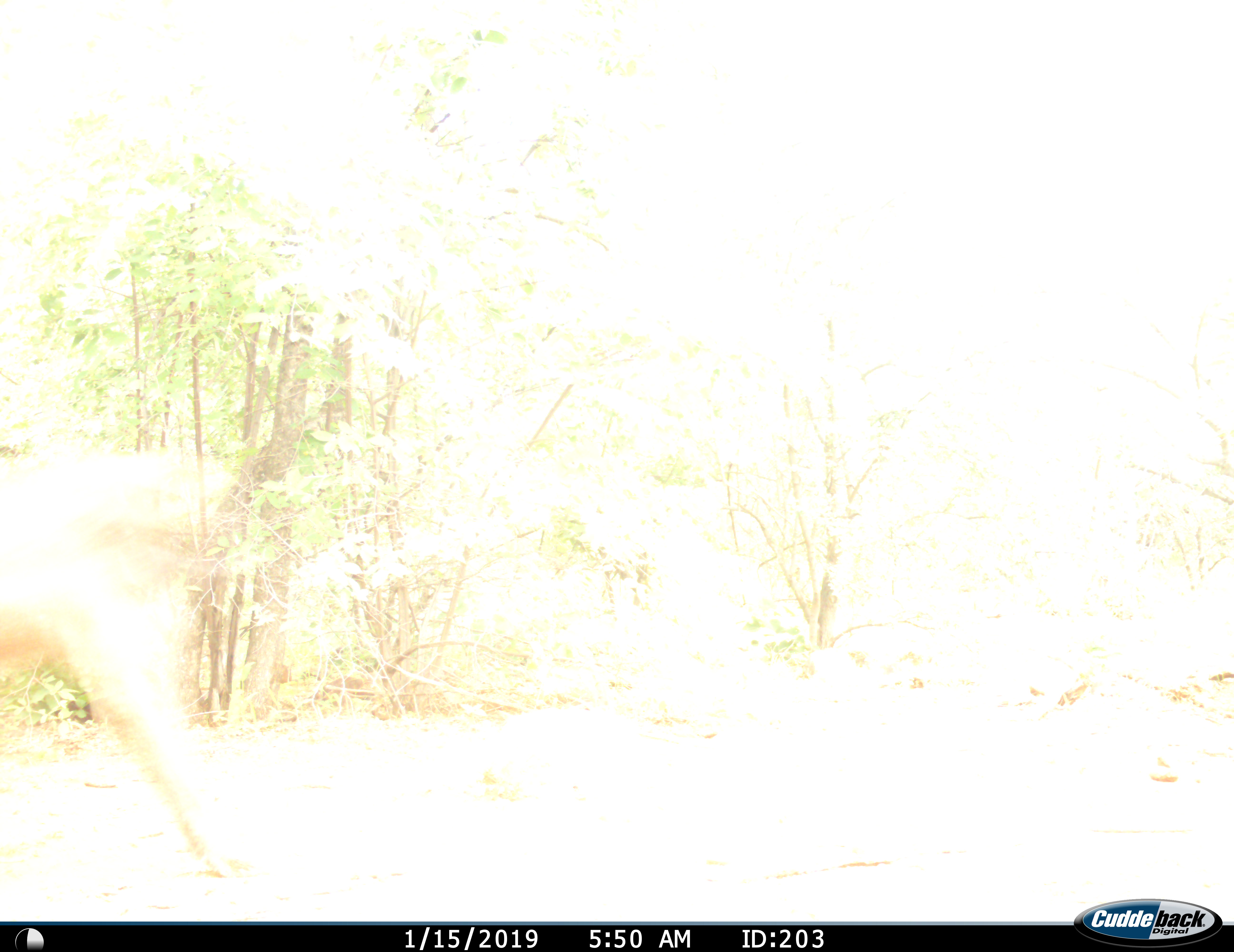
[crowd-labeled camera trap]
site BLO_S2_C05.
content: unidentified animal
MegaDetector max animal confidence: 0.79